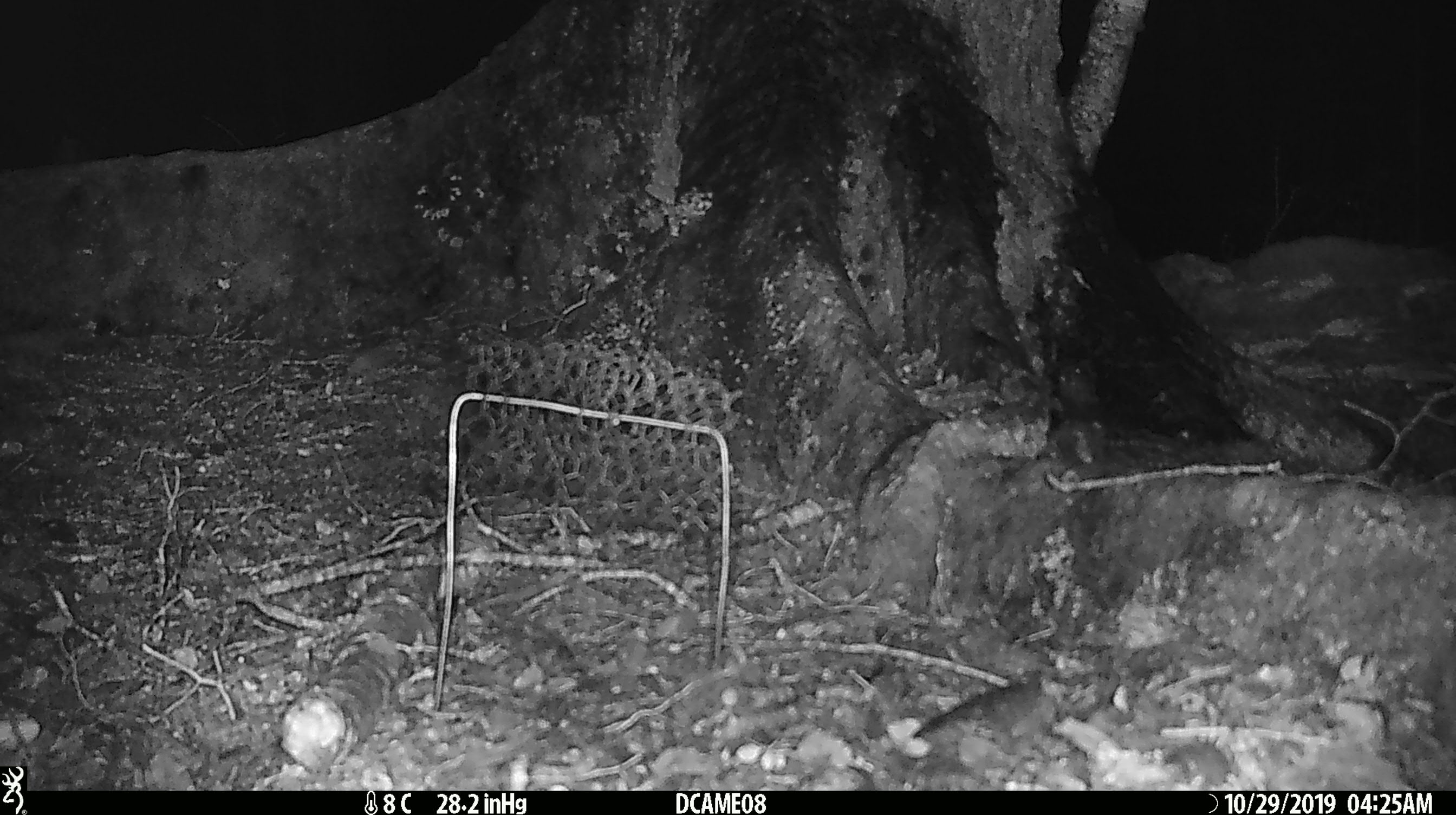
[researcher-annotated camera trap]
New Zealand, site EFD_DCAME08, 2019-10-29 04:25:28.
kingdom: Animalia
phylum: Chordata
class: Mammalia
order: Rodentia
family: Muridae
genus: Mus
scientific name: Mus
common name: mouse